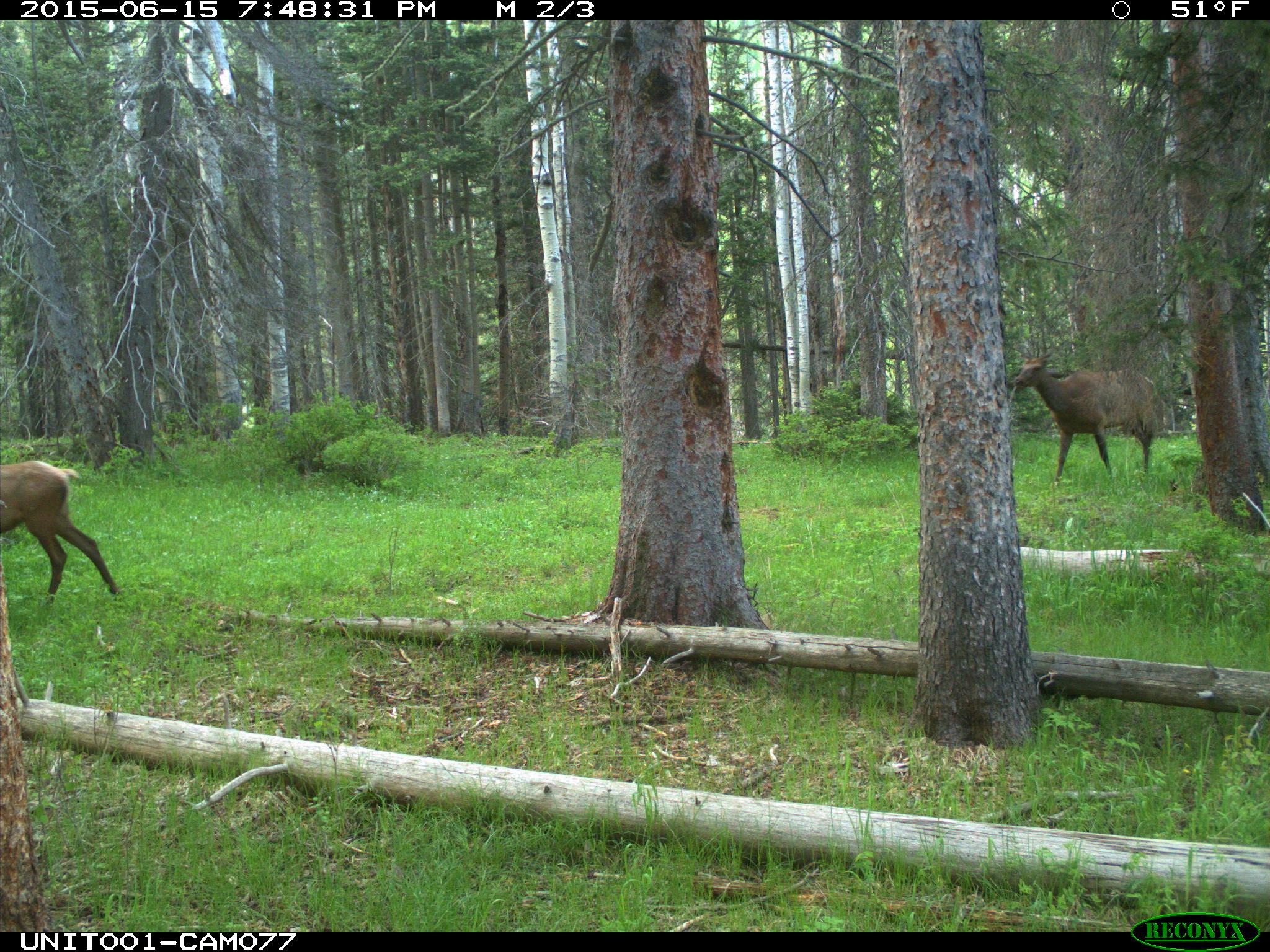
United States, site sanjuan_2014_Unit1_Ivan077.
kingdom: Animalia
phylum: Chordata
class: Mammalia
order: Artiodactyla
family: Cervidae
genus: Cervus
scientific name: Cervus elaphus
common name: red deer